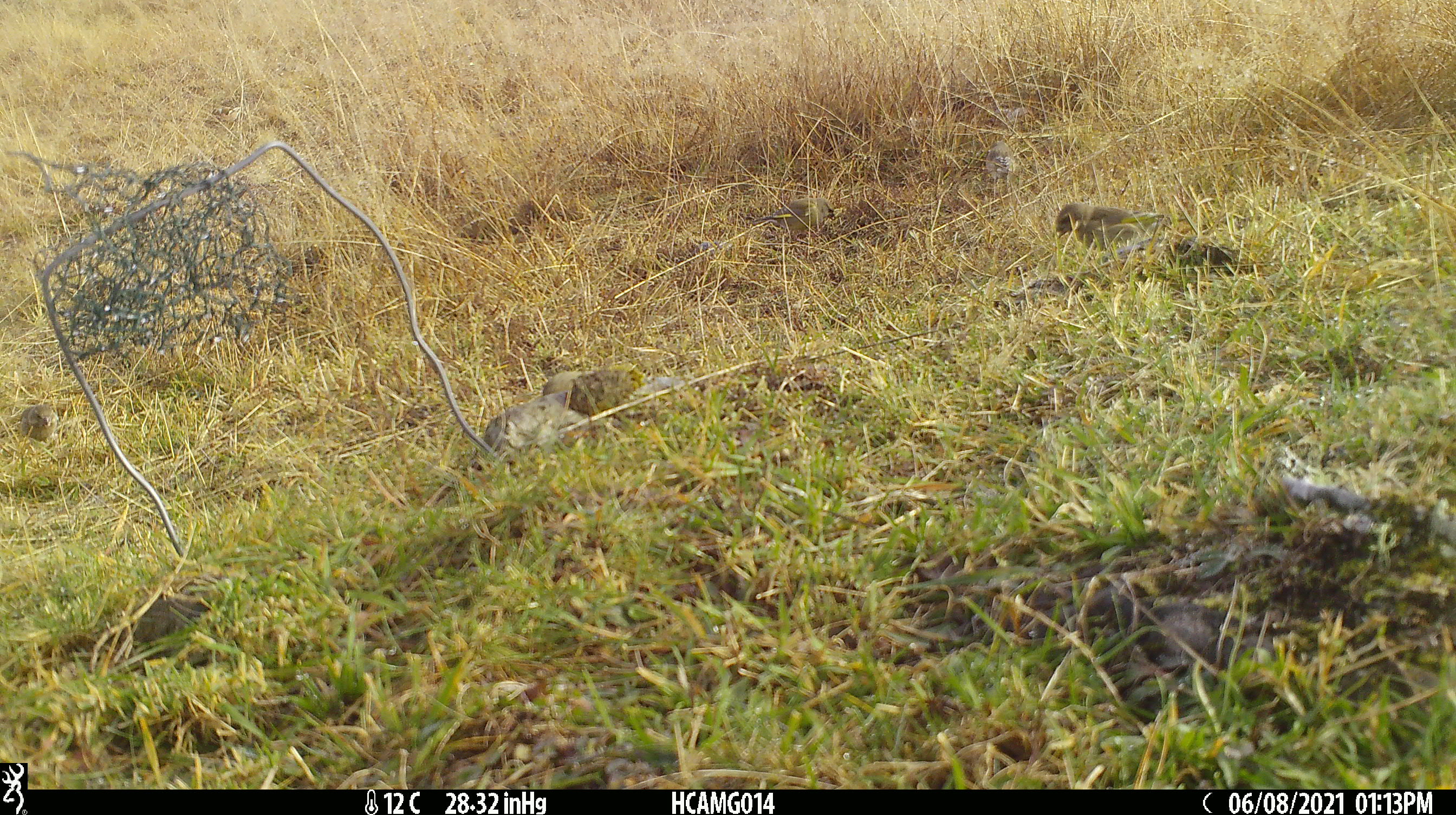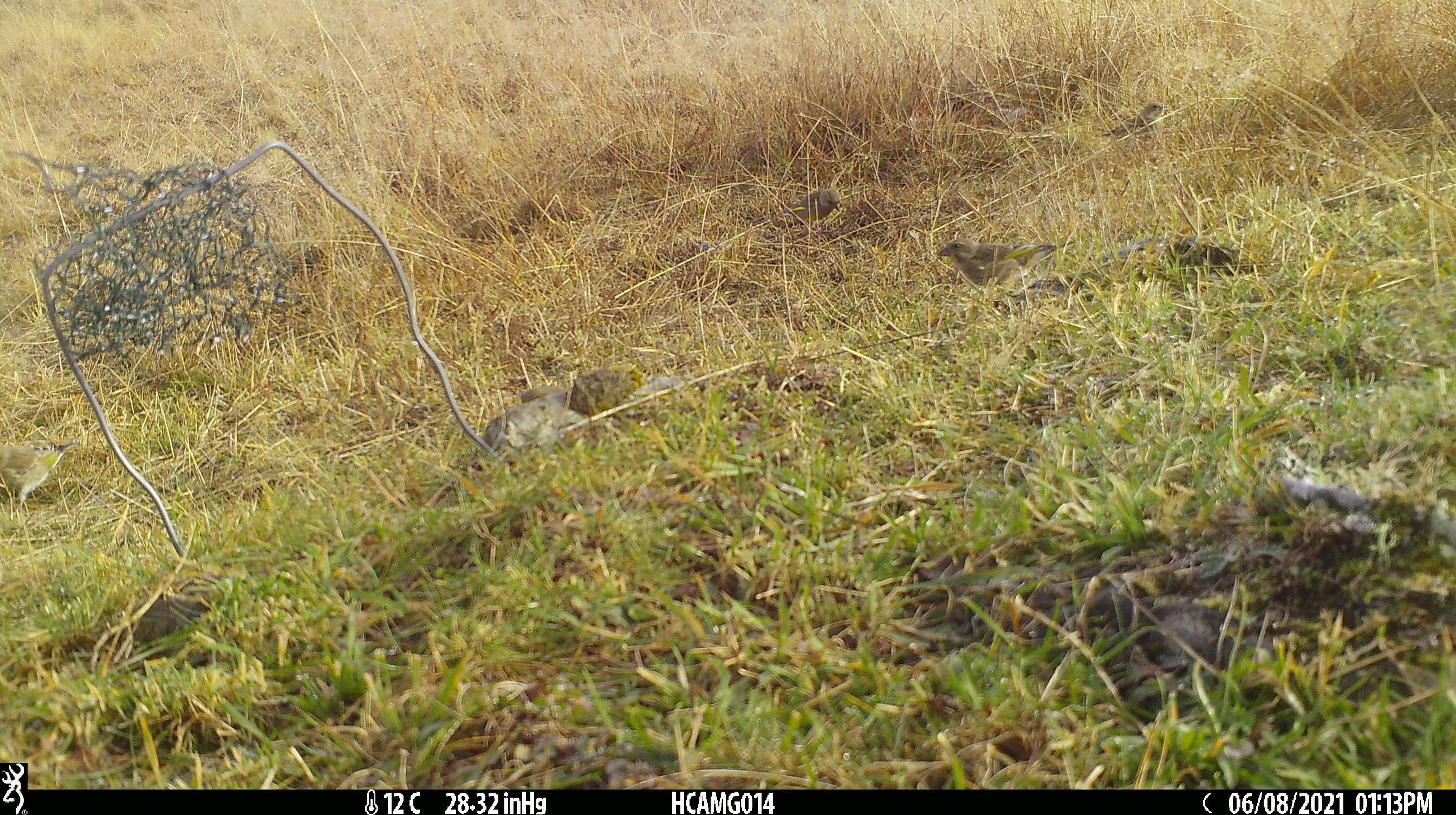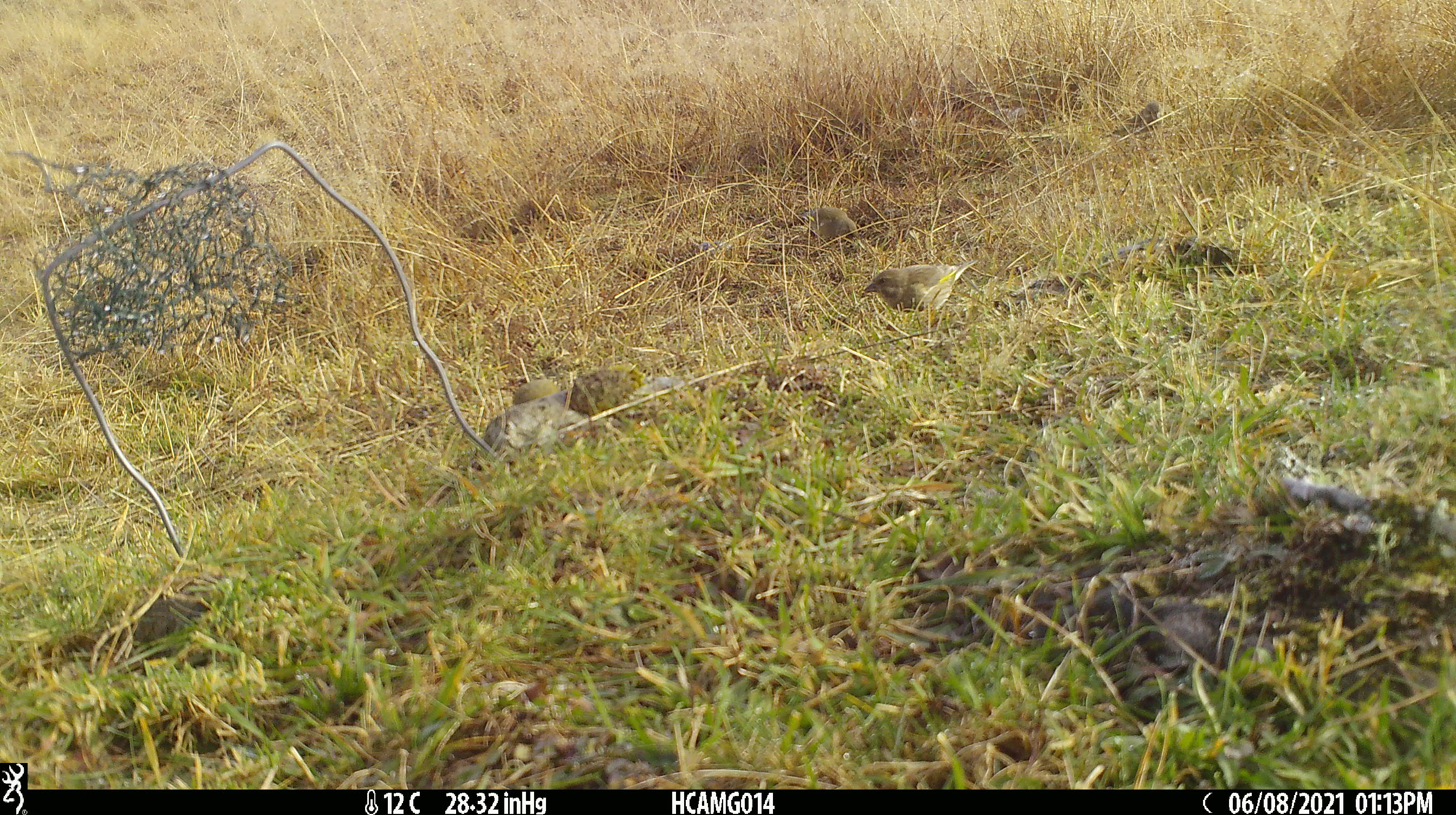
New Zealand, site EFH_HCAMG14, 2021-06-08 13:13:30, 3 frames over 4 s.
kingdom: Animalia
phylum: Chordata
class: Aves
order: Passeriformes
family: Fringillidae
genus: Chloris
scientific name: Chloris chloris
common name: greenfinch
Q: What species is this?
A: Greenfinch (Chloris chloris).